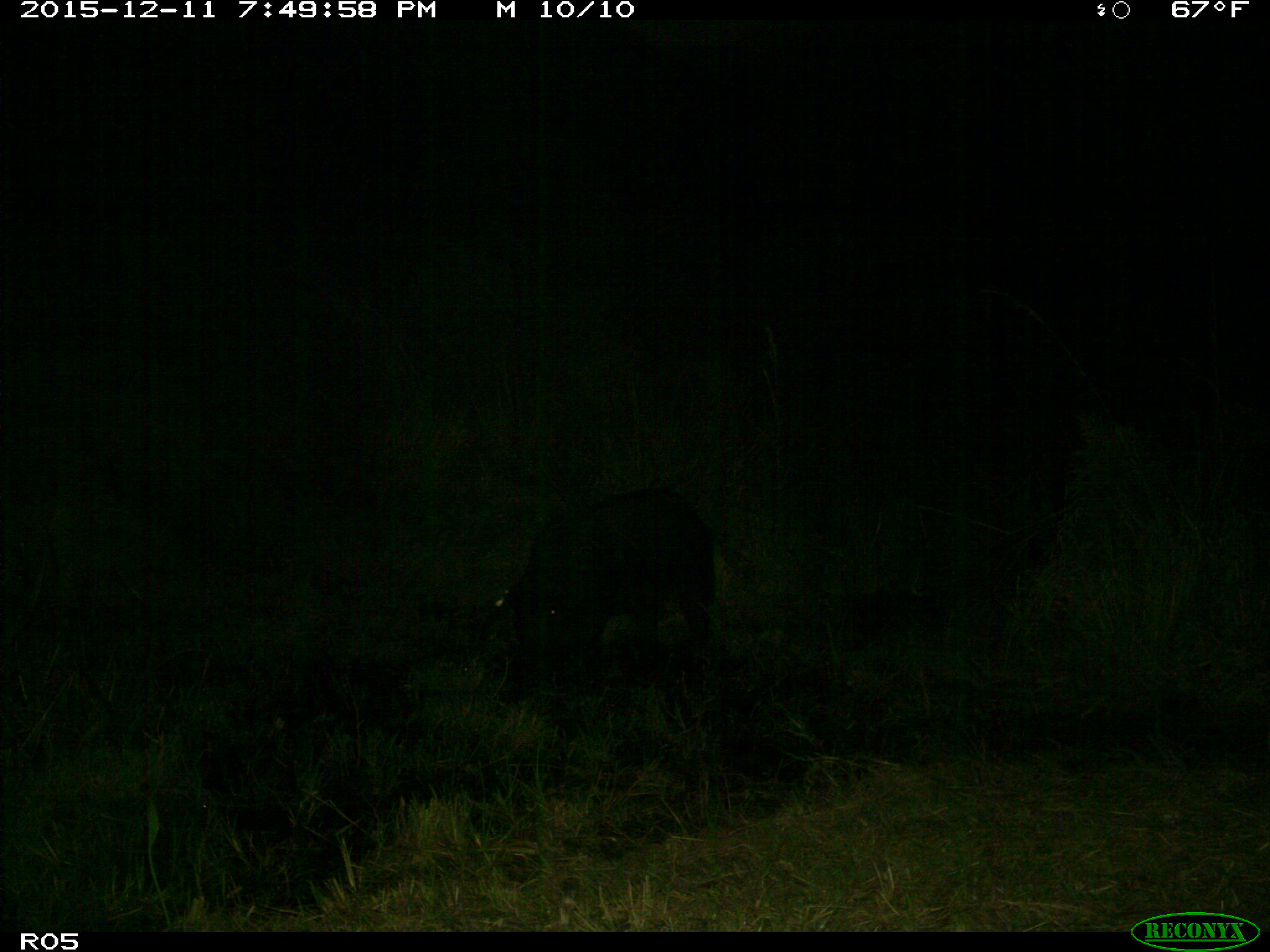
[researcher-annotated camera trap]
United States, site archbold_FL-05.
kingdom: Animalia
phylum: Chordata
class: Mammalia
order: Artiodactyla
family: Suidae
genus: Sus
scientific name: Sus scrofa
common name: wild boar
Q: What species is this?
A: Sus scrofa (wild boar).